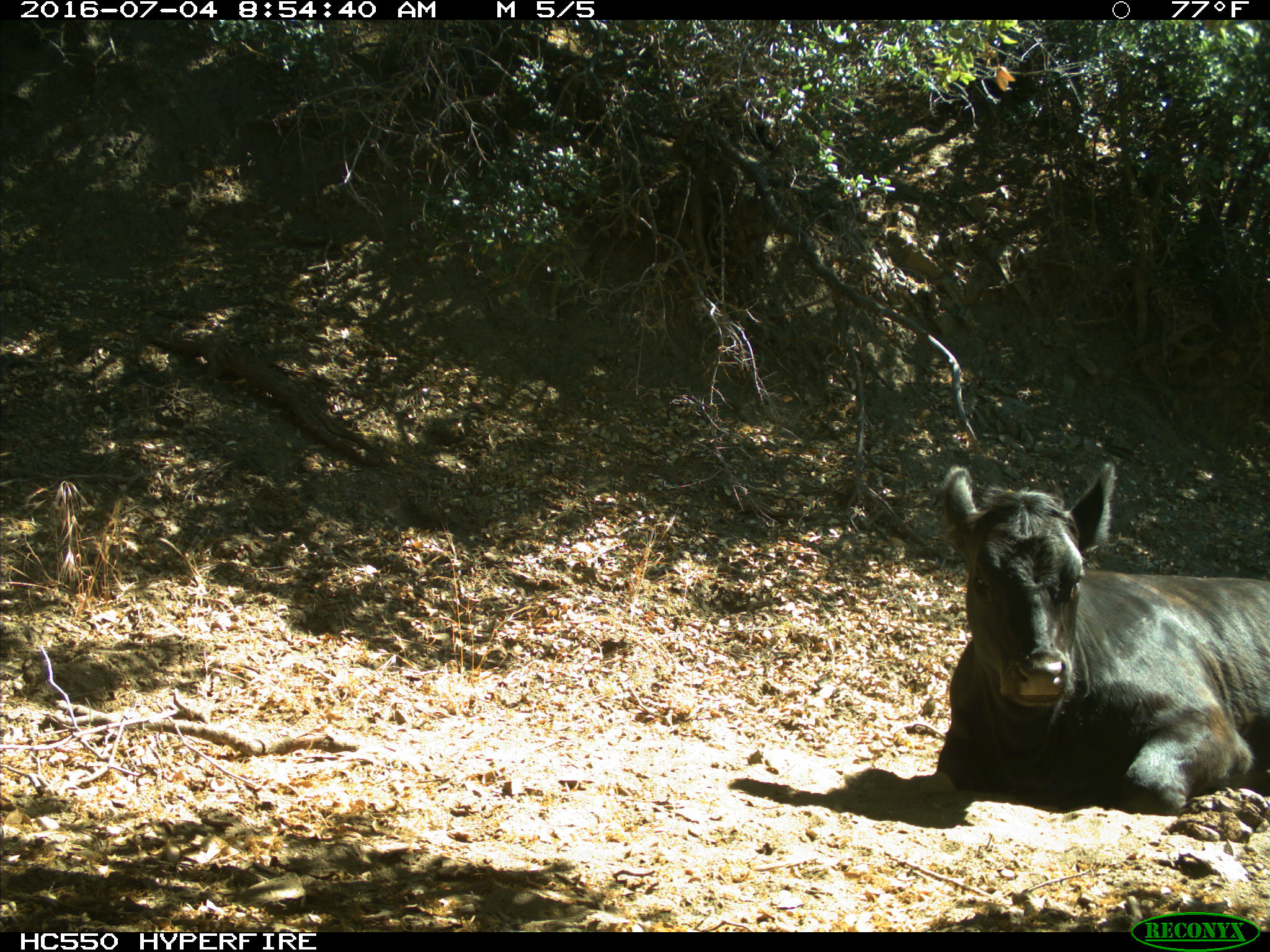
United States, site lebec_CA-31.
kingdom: Animalia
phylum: Chordata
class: Mammalia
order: Artiodactyla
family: Bovidae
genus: Bos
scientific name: Bos taurus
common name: domestic cow